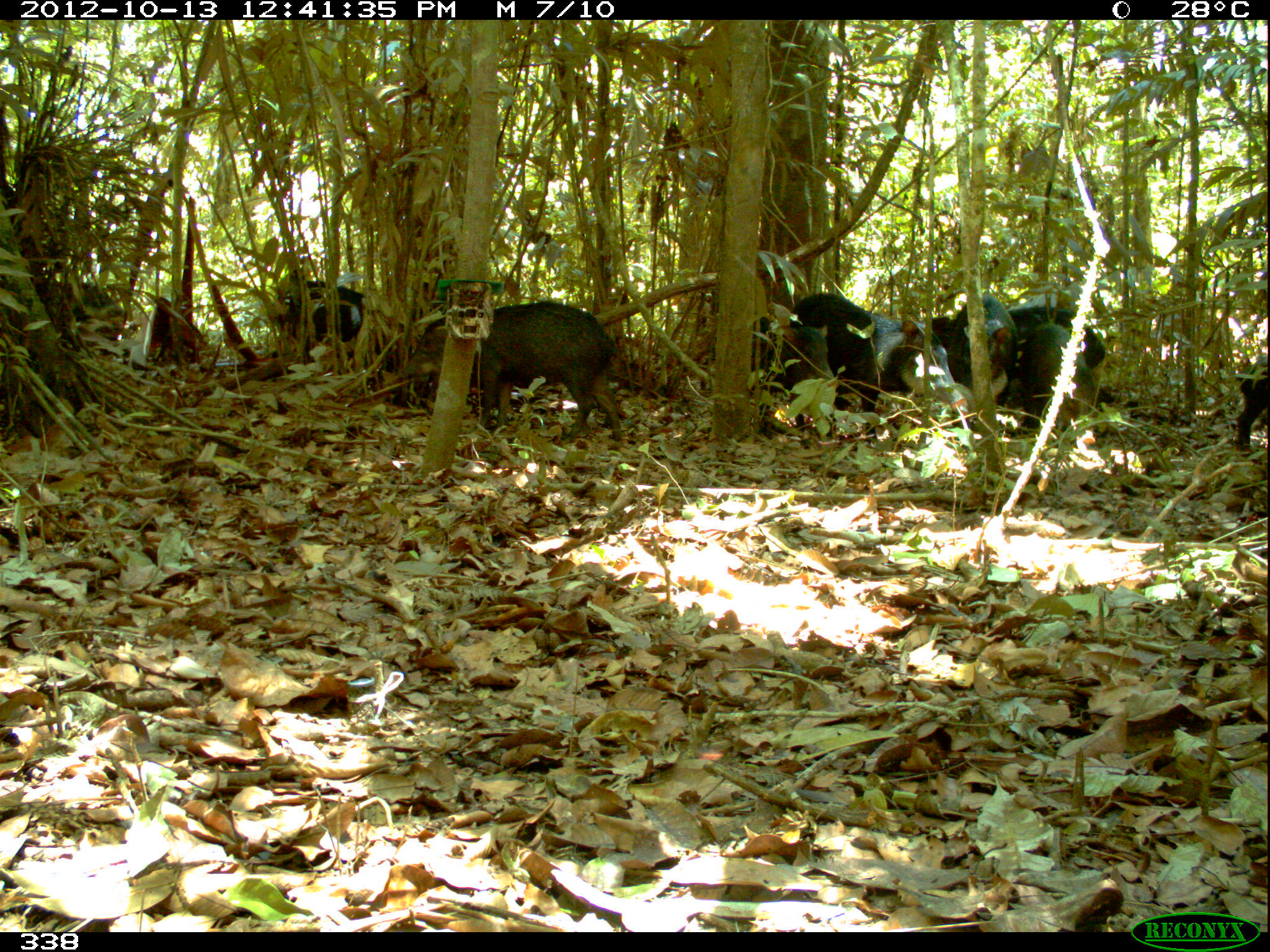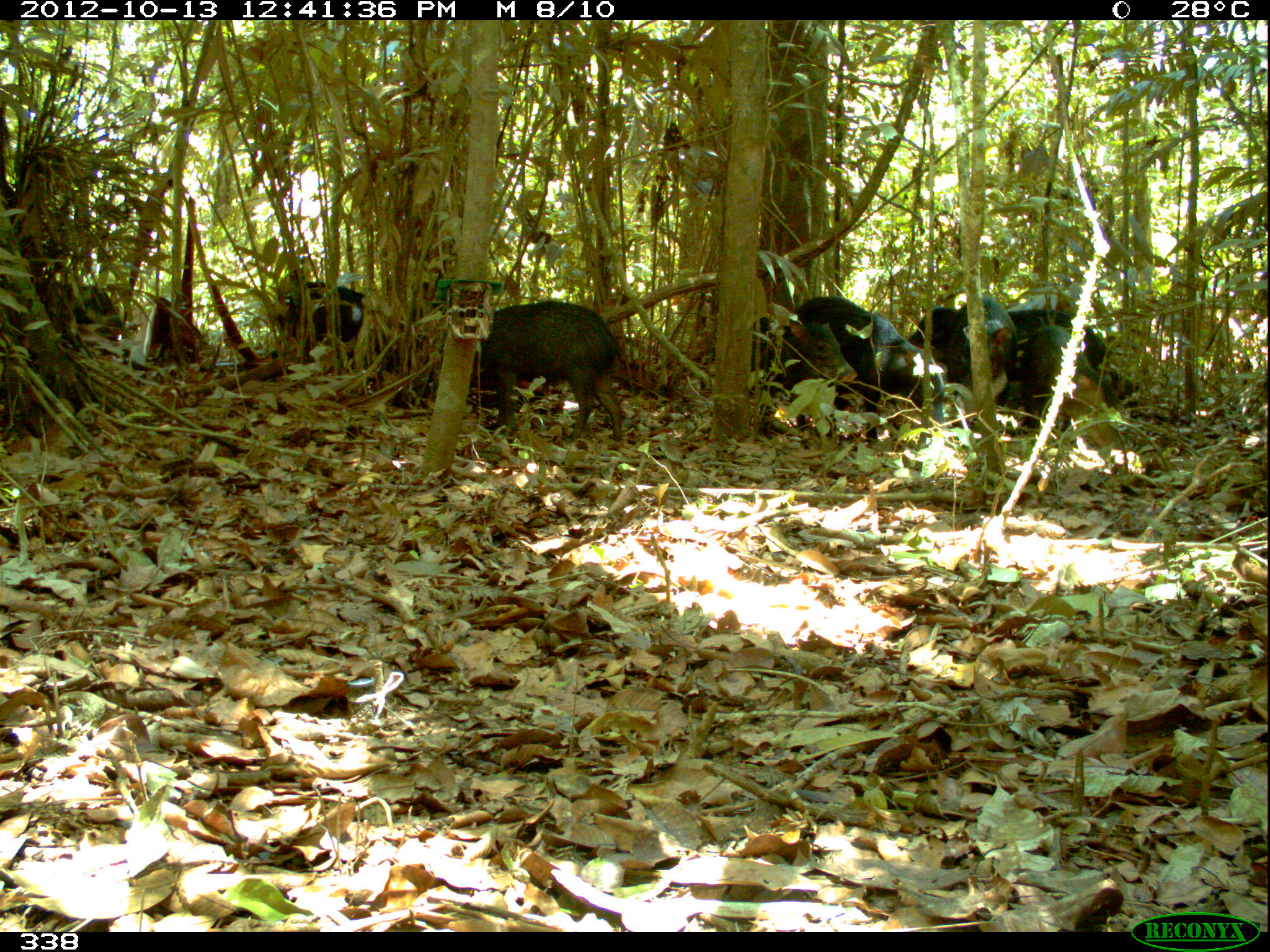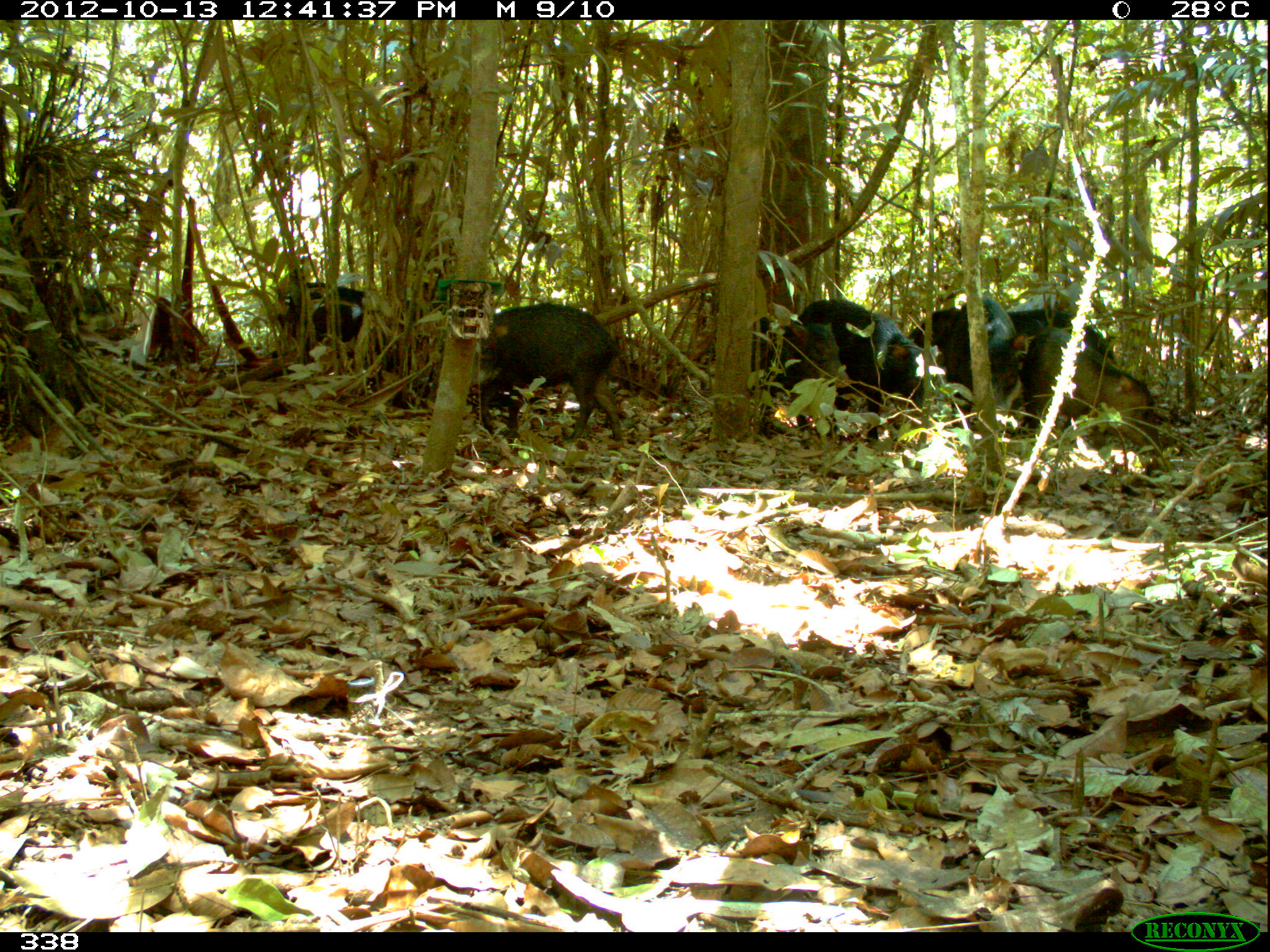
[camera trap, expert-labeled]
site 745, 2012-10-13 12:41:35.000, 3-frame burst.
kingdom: Animalia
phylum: Chordata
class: Mammalia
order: Artiodactyla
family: Tayassuidae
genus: Tayassu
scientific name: Tayassu pecari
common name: white-lipped peccary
Tayassu pecari (white-lipped peccary).